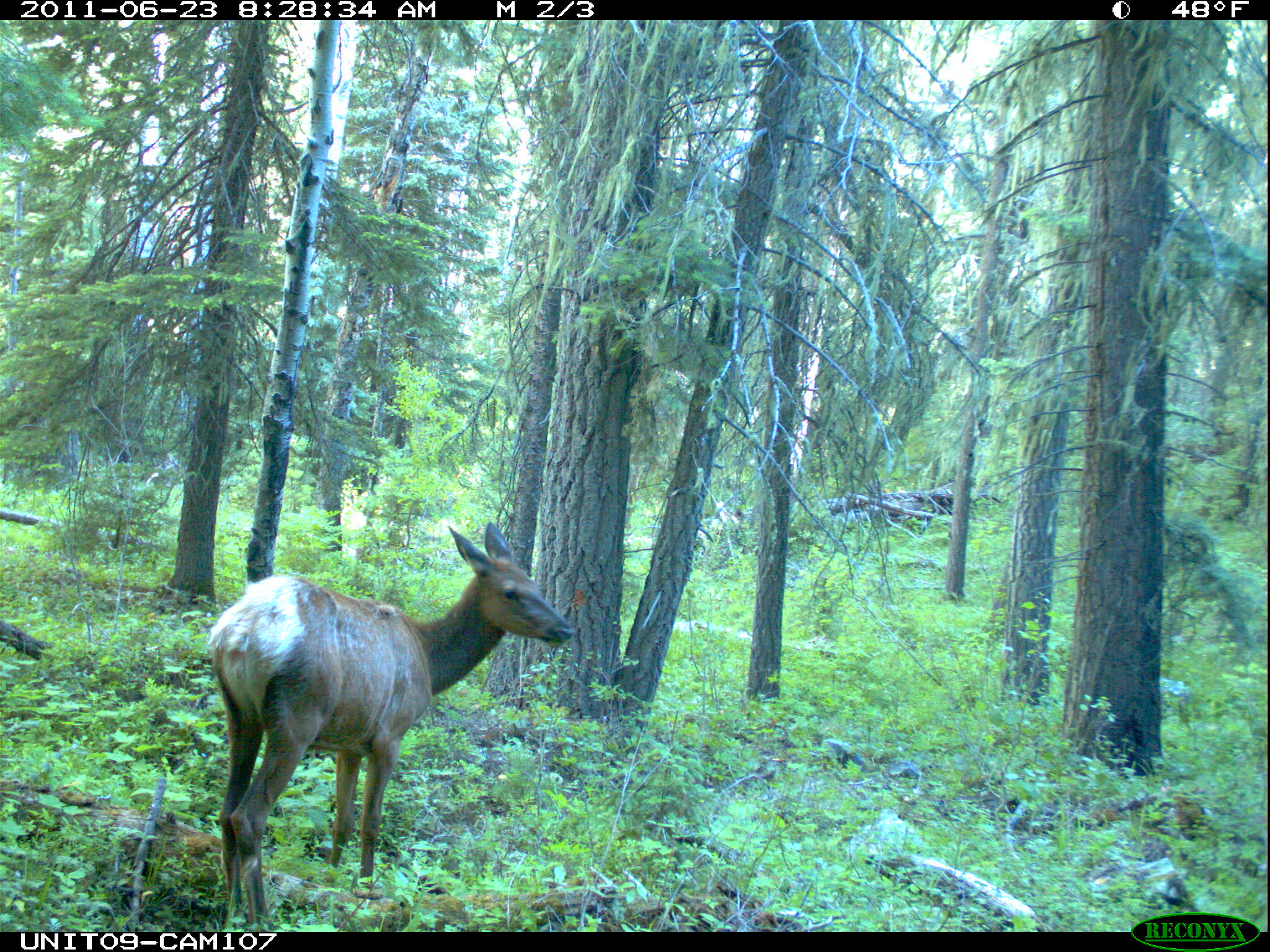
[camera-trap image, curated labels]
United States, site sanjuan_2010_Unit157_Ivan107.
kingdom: Animalia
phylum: Chordata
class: Mammalia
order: Artiodactyla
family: Cervidae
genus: Cervus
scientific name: Cervus elaphus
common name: red deer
Cervus elaphus (red deer).